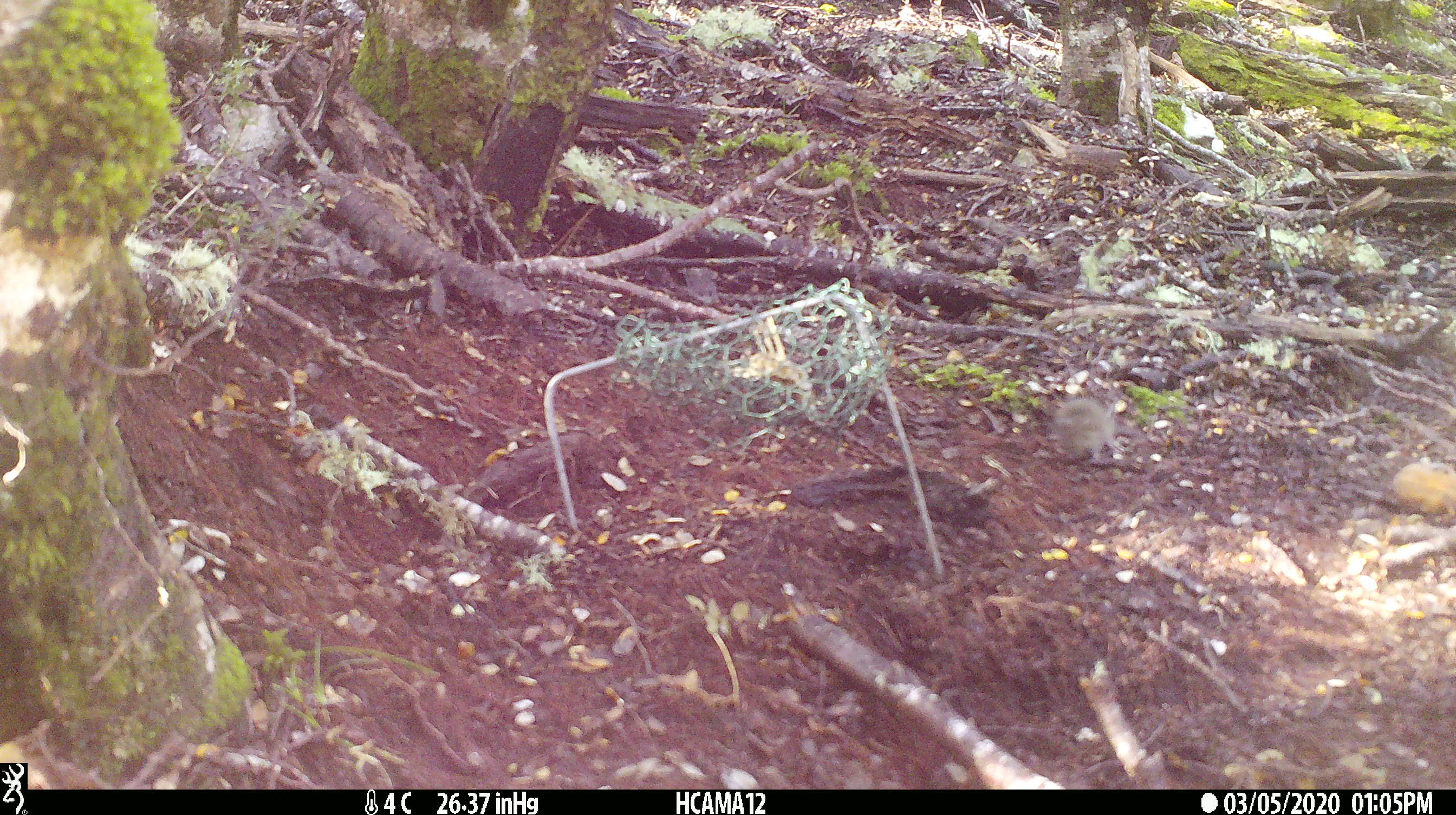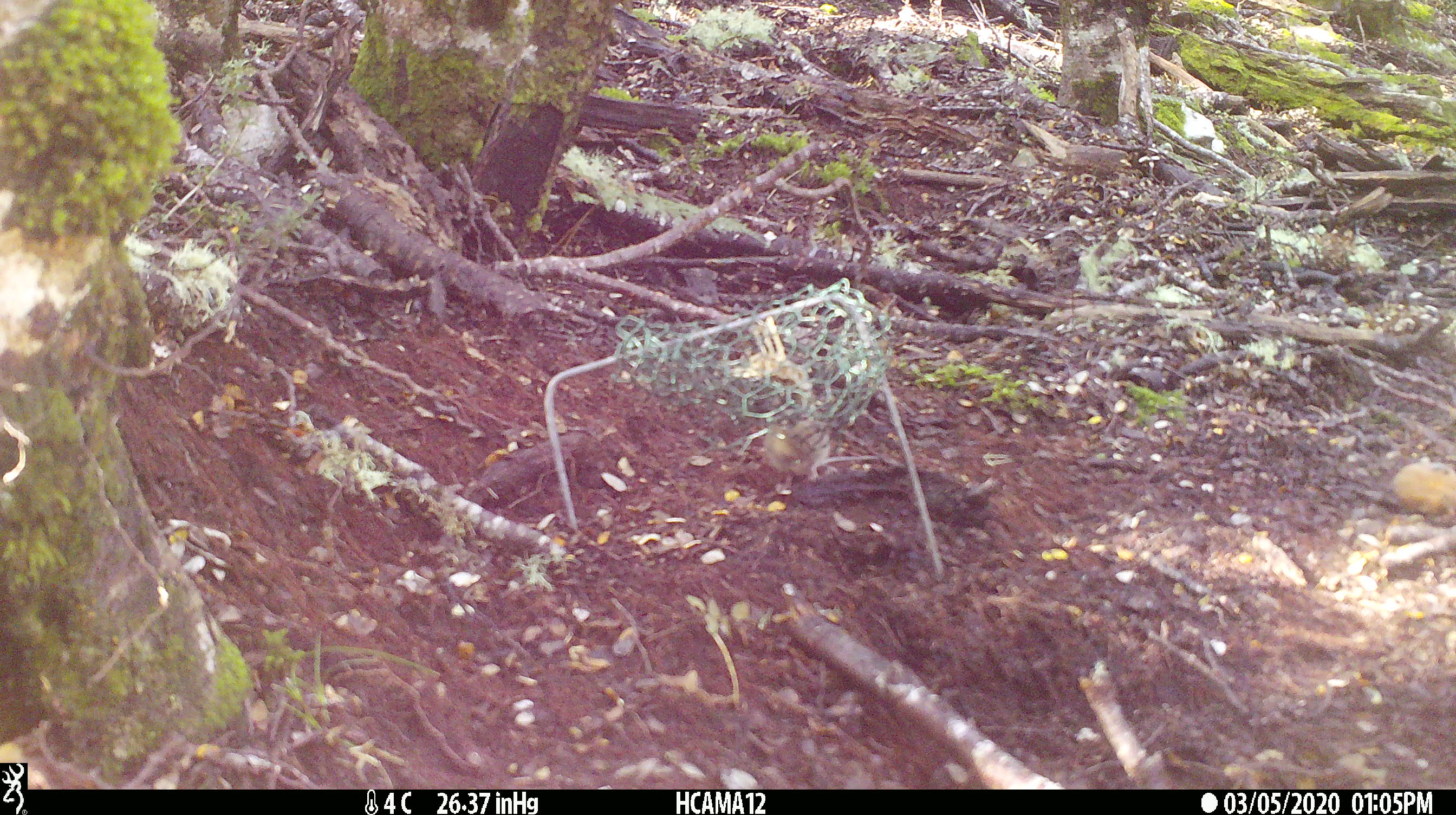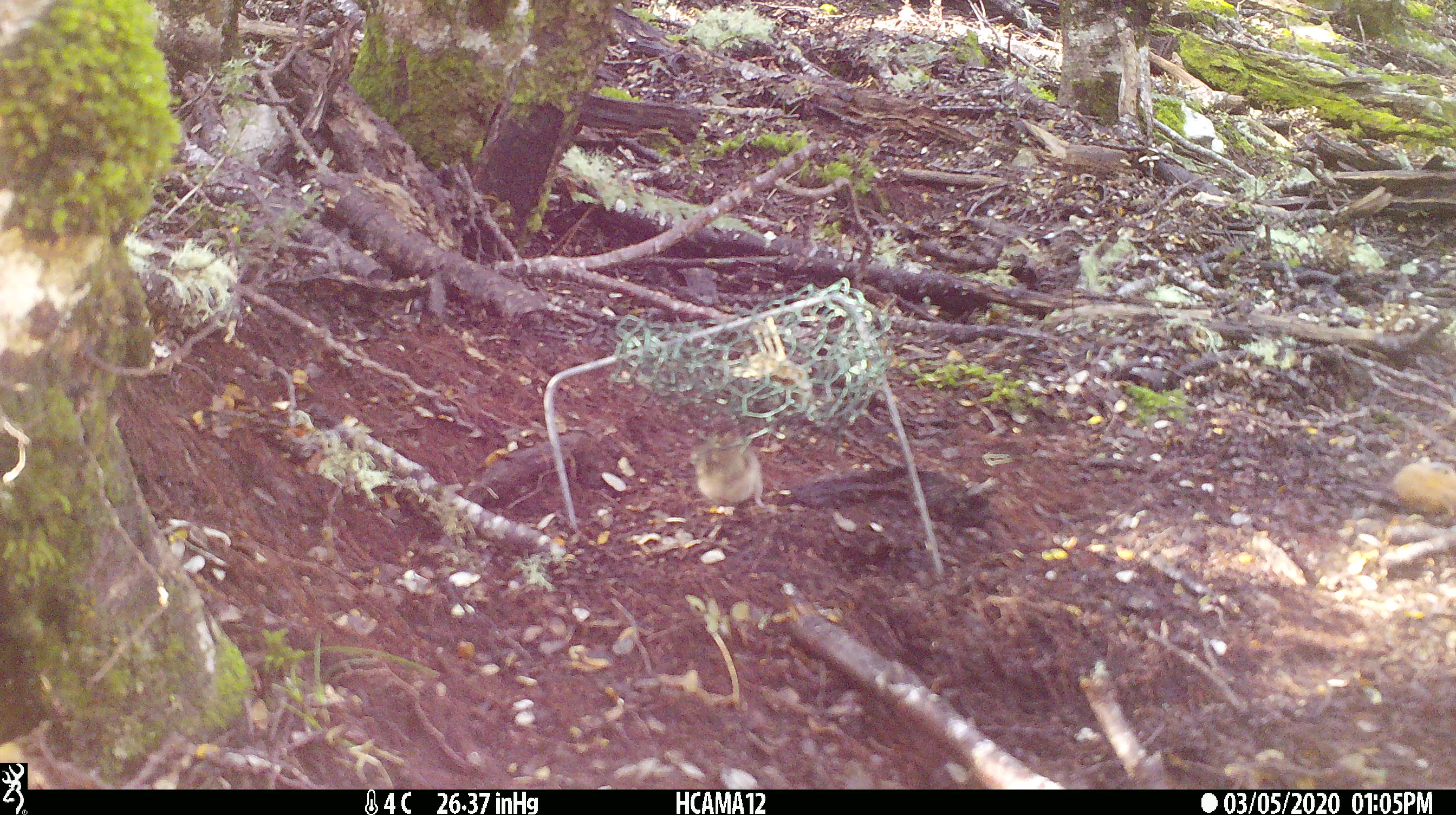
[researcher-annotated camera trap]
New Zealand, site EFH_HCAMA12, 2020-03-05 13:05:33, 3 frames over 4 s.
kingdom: Animalia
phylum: Chordata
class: Mammalia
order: Rodentia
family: Muridae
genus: Mus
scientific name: Mus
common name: mouse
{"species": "mouse (Mus)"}